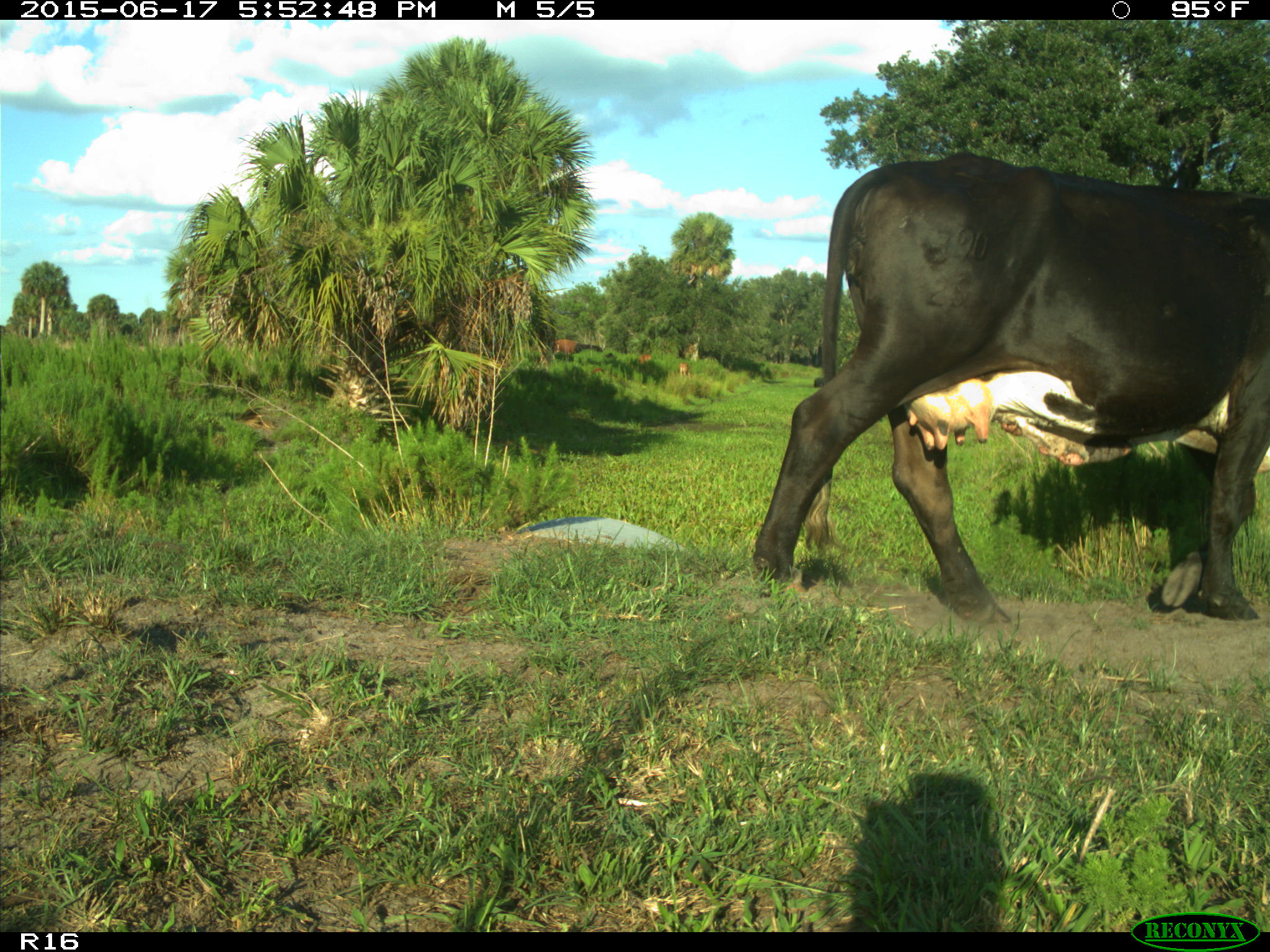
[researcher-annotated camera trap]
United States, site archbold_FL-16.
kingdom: Animalia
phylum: Chordata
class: Mammalia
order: Artiodactyla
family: Bovidae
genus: Bos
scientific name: Bos taurus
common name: domestic cow